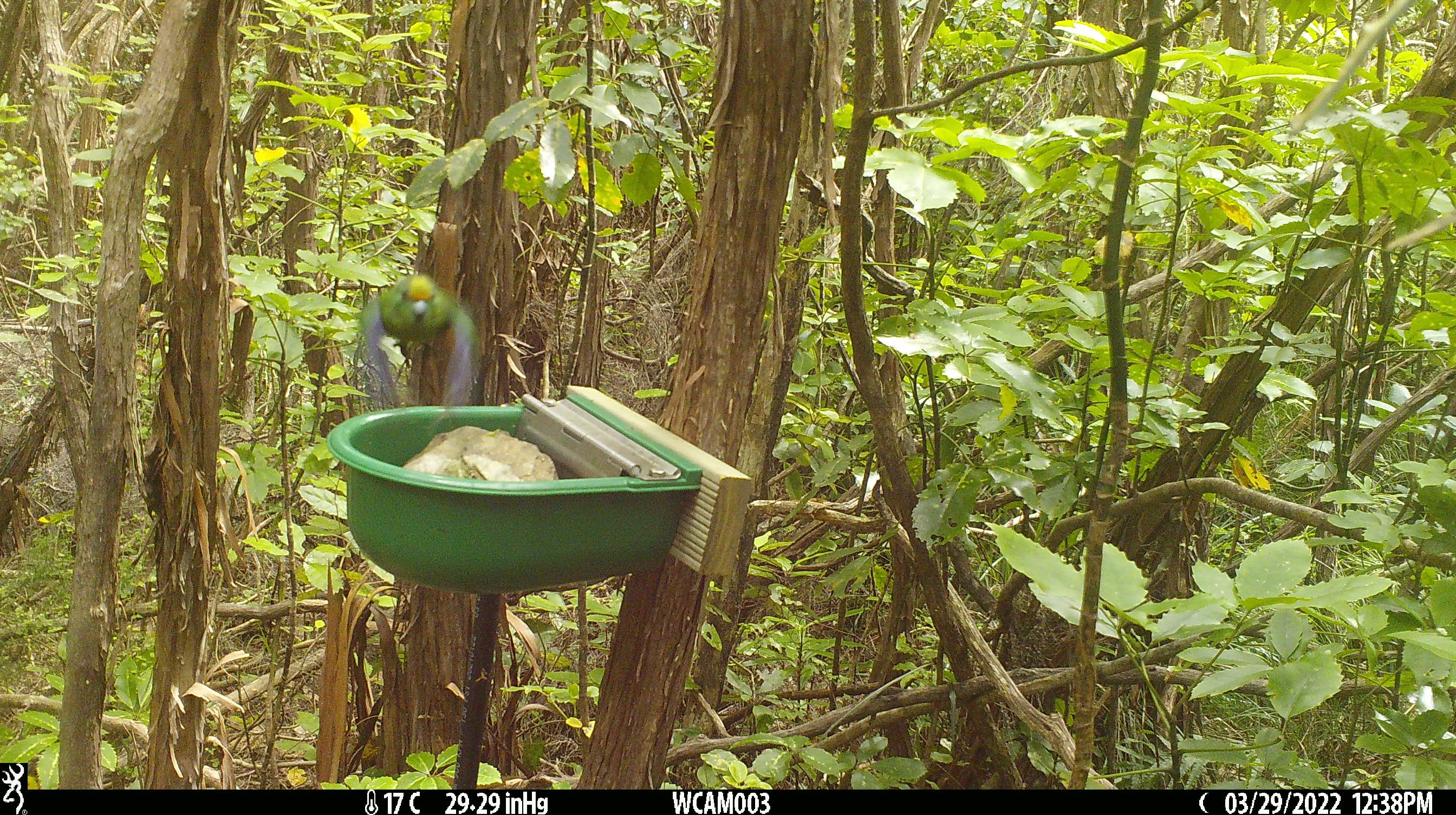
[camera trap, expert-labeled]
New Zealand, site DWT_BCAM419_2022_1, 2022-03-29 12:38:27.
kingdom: Animalia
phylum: Chordata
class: Aves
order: Psittaciformes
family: Psittaculidae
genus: Cyanoramphus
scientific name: Cyanoramphus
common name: parakeet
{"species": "parakeet (Cyanoramphus)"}